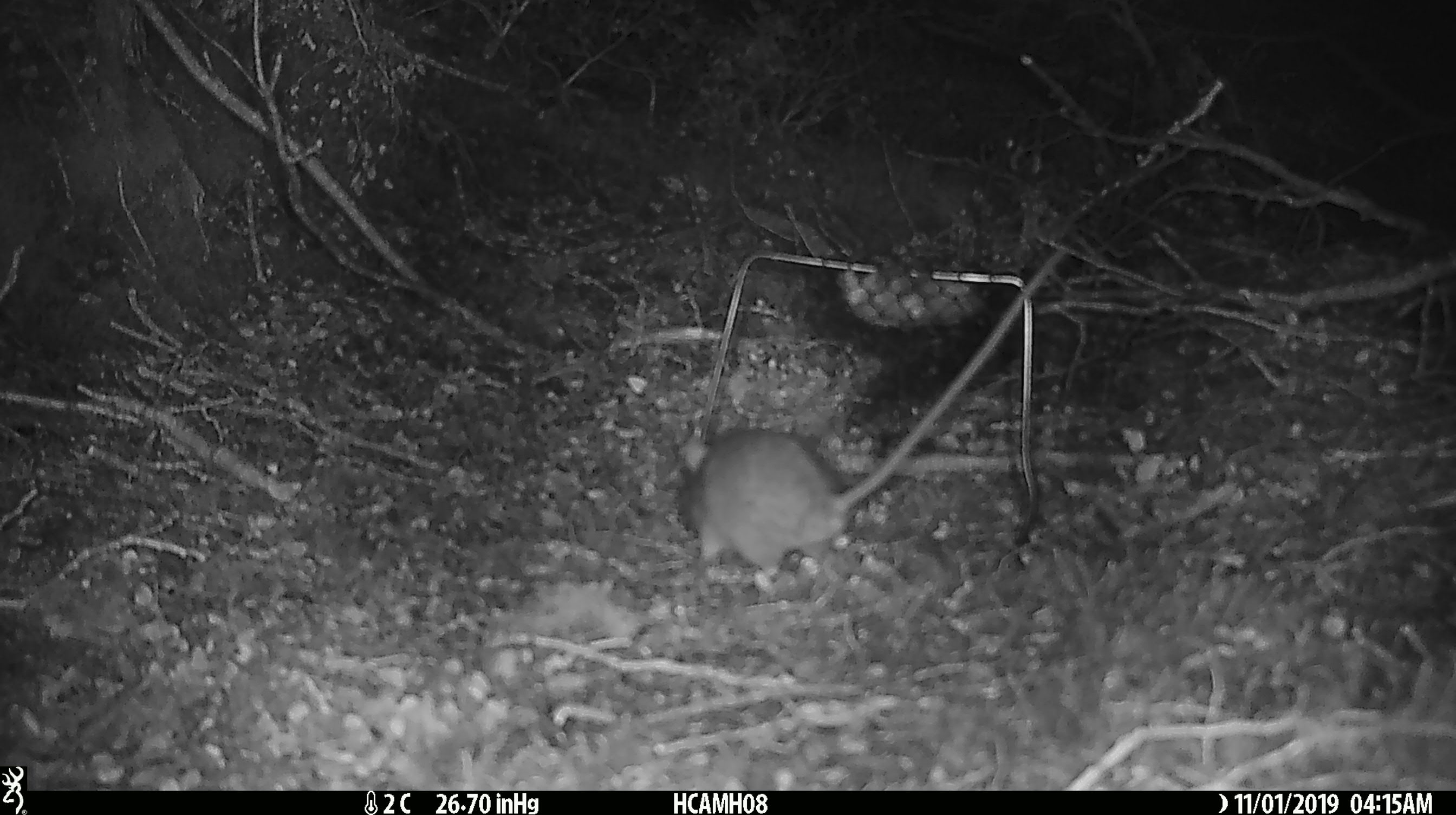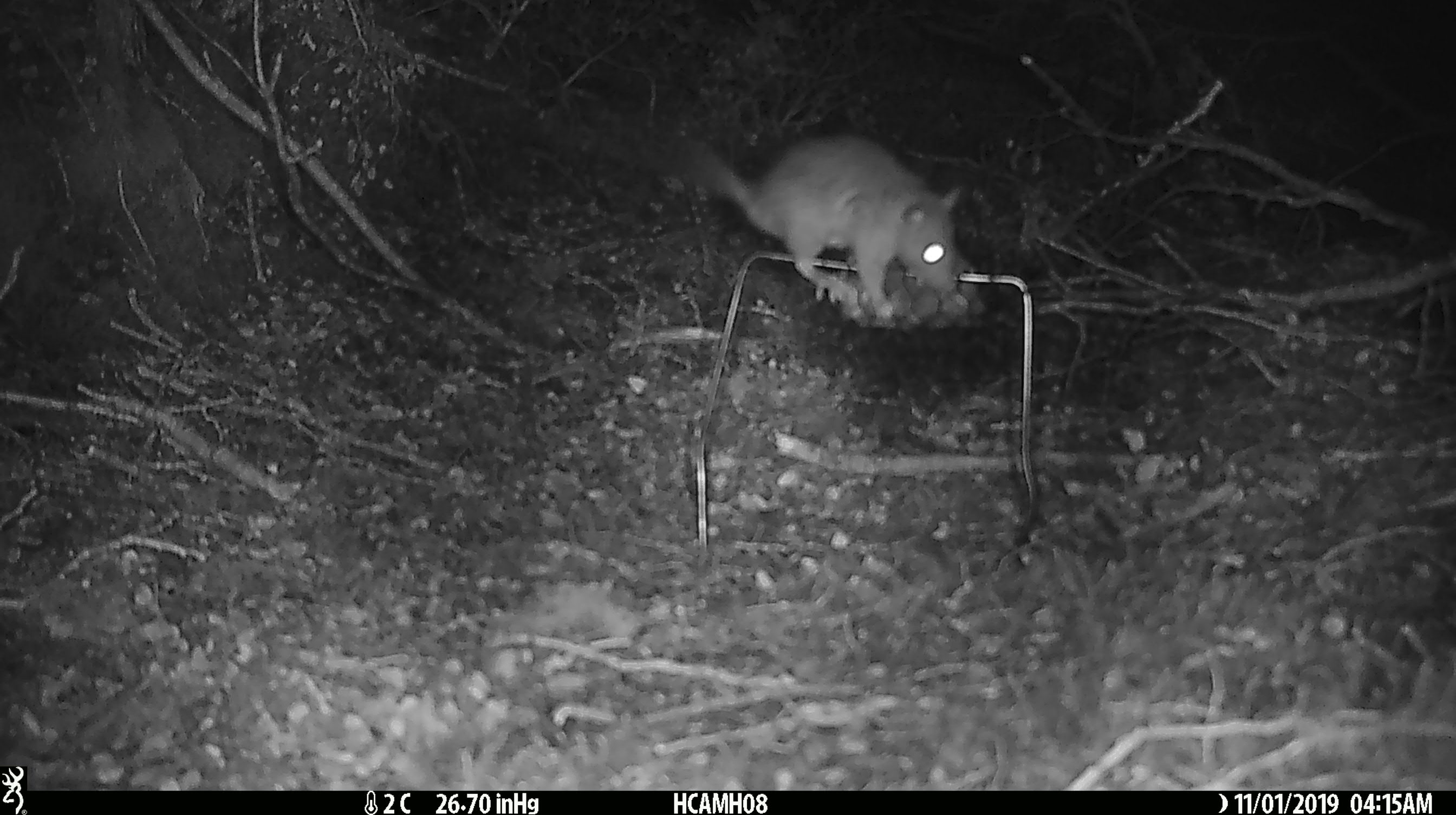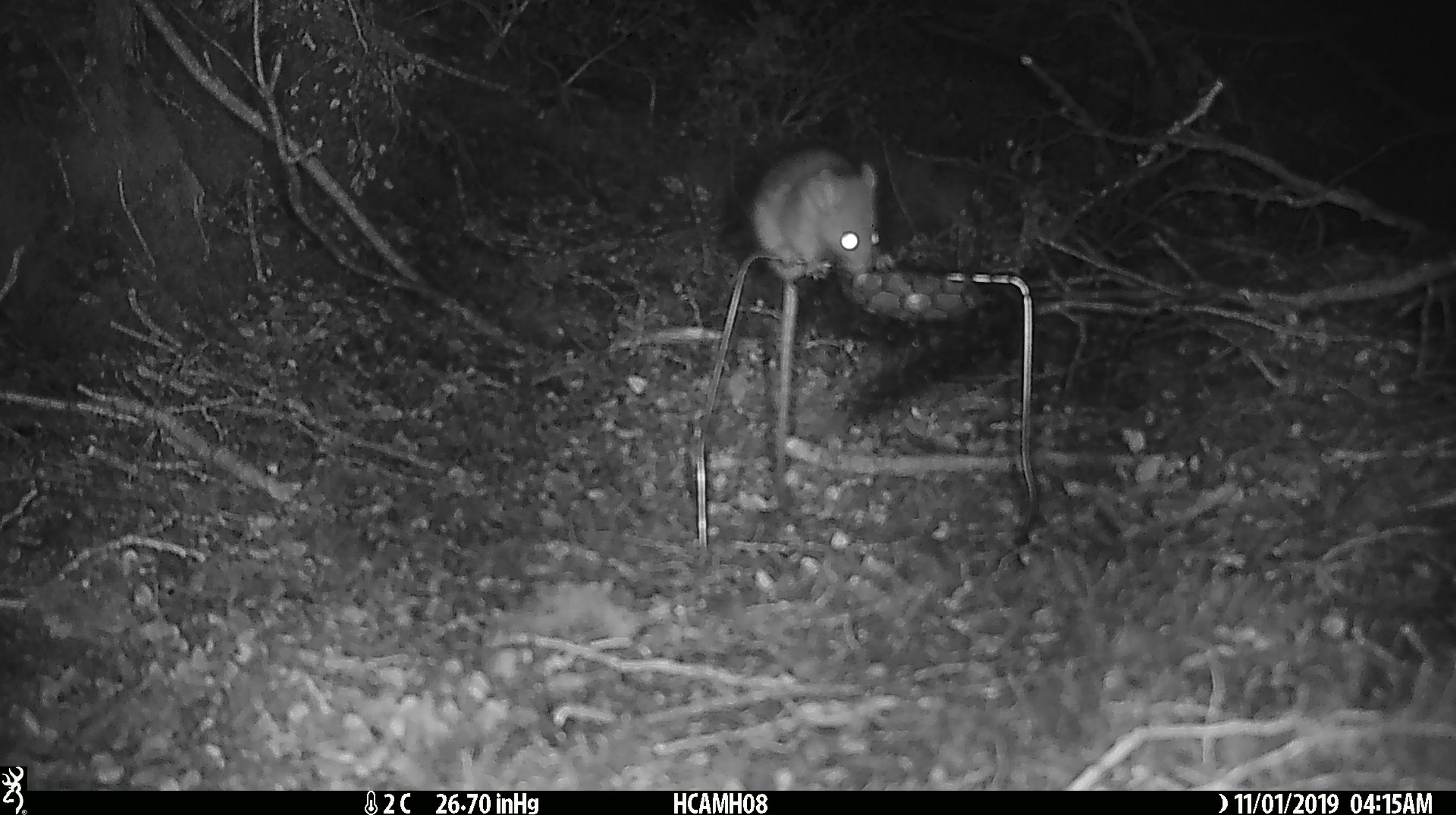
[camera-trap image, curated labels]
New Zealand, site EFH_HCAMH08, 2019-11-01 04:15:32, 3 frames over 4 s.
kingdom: Animalia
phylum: Chordata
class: Mammalia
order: Rodentia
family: Muridae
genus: Rattus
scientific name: Rattus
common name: rat